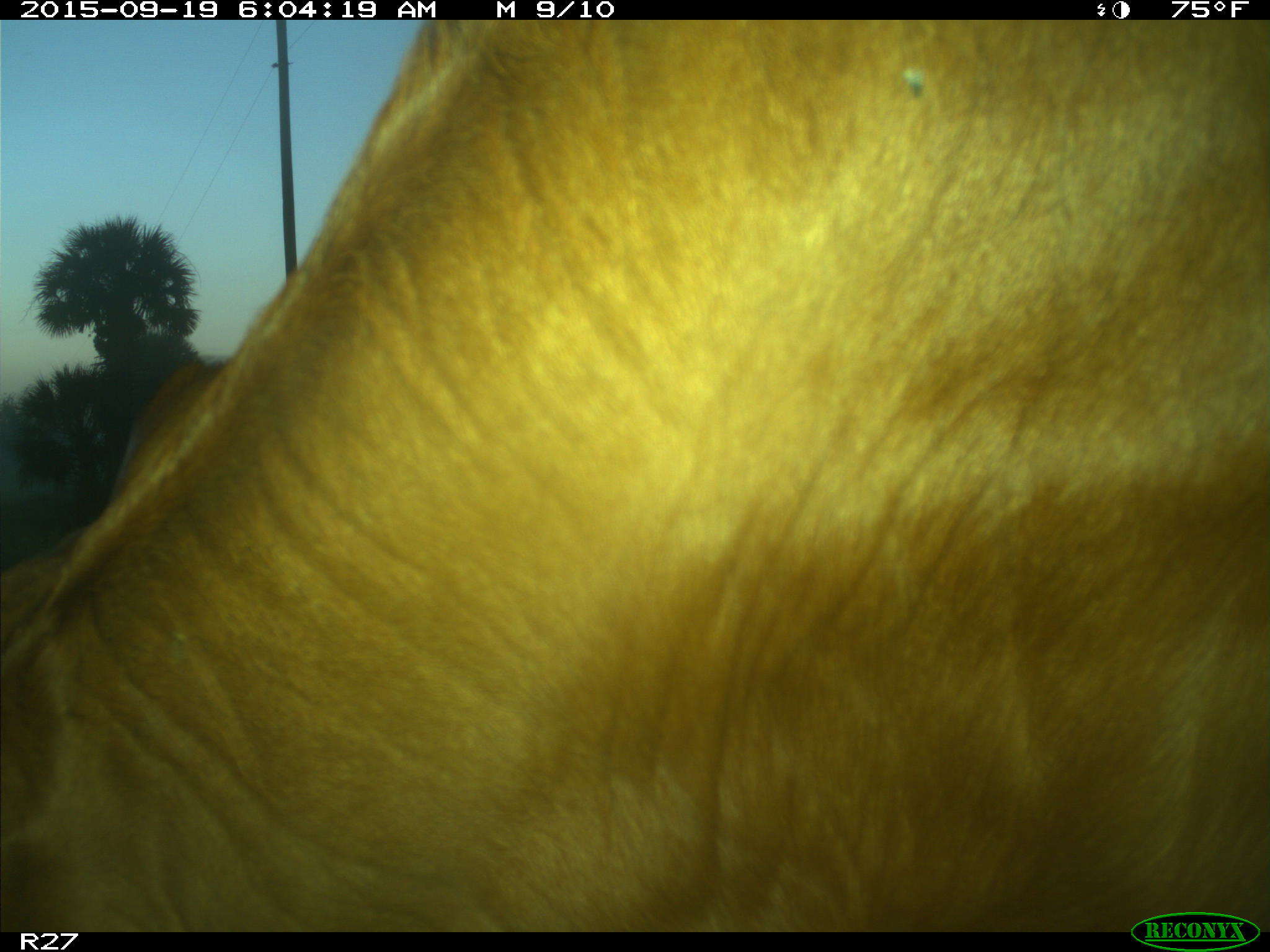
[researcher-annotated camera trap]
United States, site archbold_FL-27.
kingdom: Animalia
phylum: Chordata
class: Mammalia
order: Artiodactyla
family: Bovidae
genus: Bos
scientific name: Bos taurus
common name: domestic cow